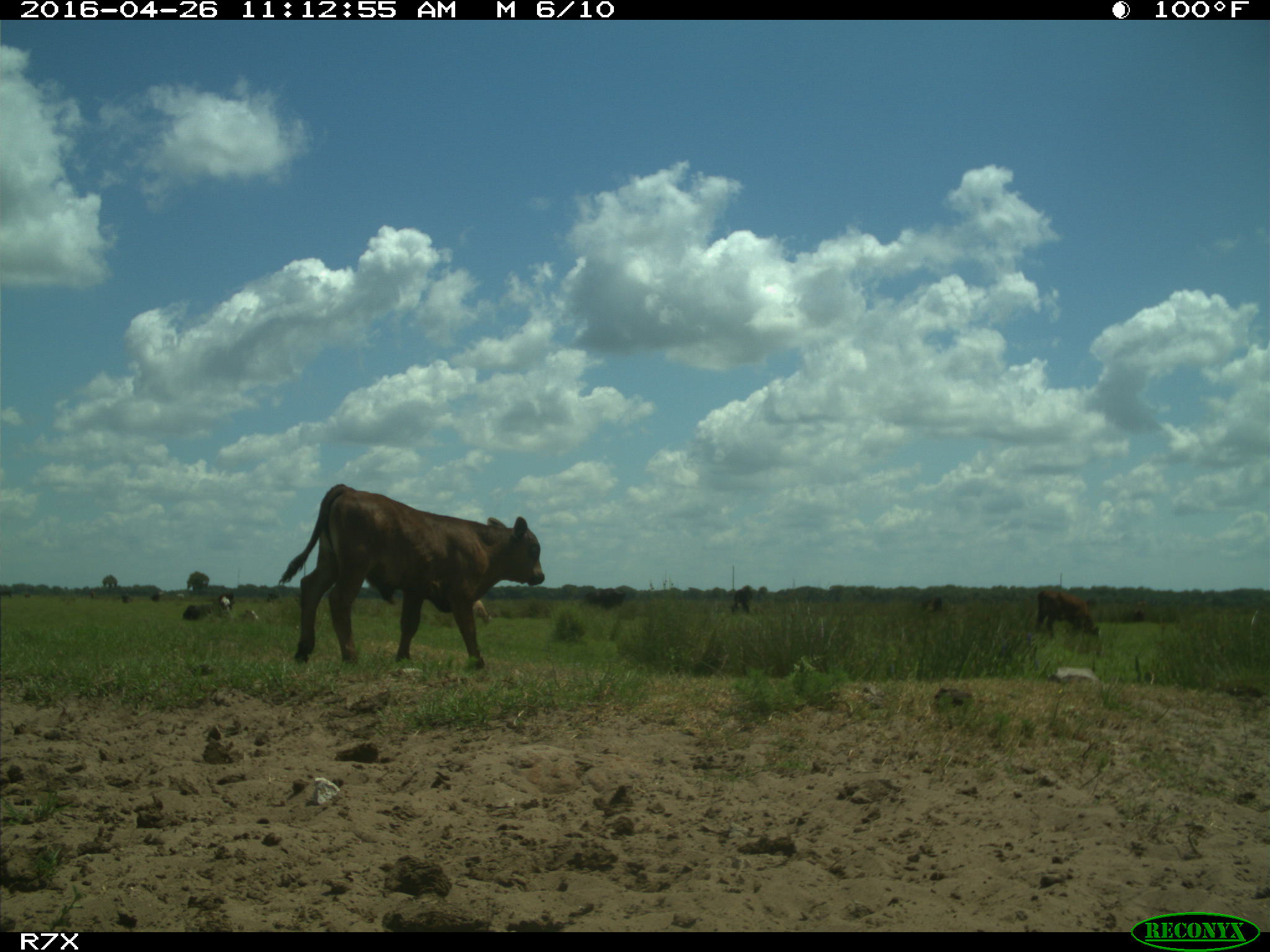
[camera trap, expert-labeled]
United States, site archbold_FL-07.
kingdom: Animalia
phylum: Chordata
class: Mammalia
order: Artiodactyla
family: Bovidae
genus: Bos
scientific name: Bos taurus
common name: domestic cow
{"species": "Bos taurus (domestic cow)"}